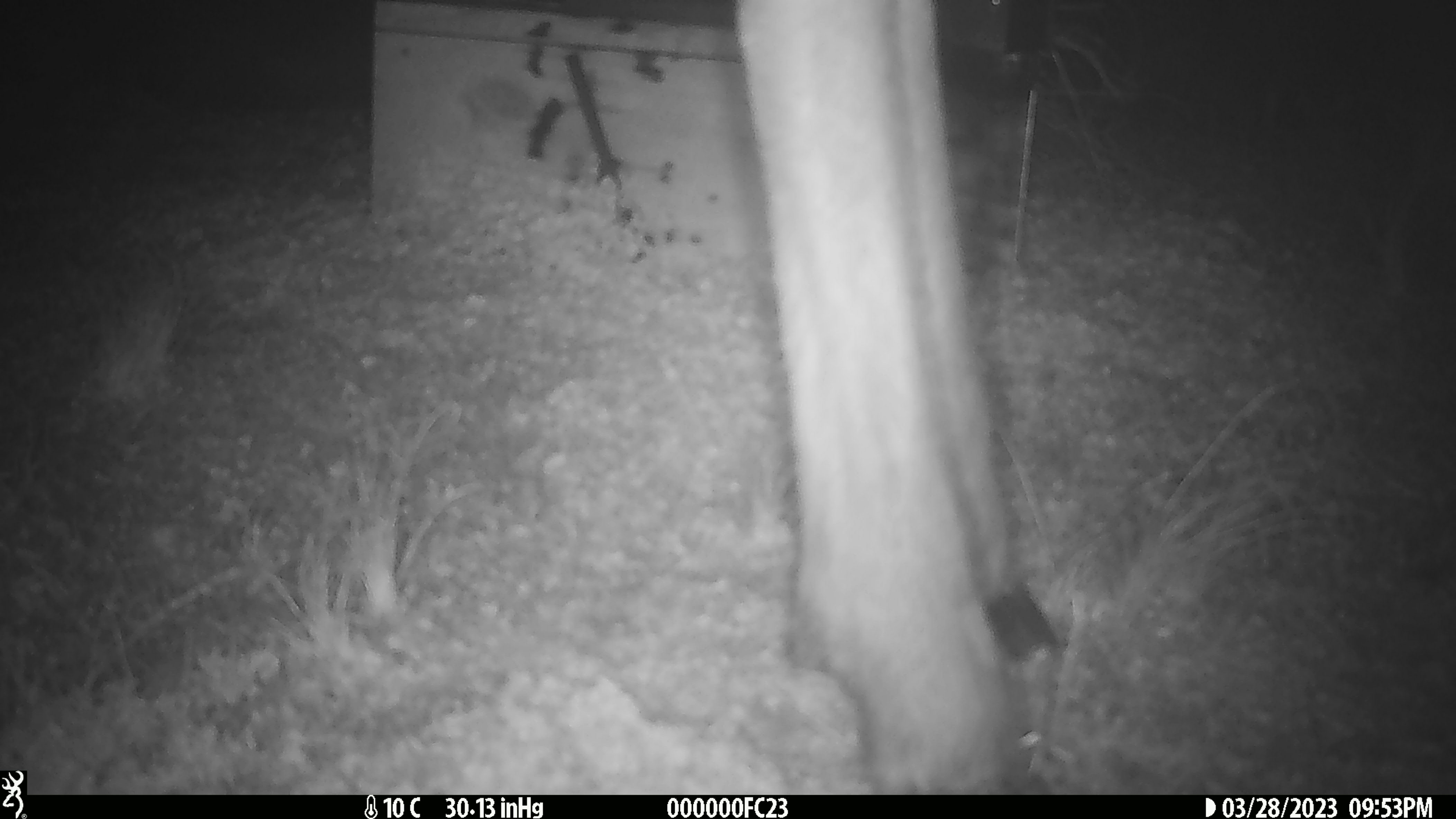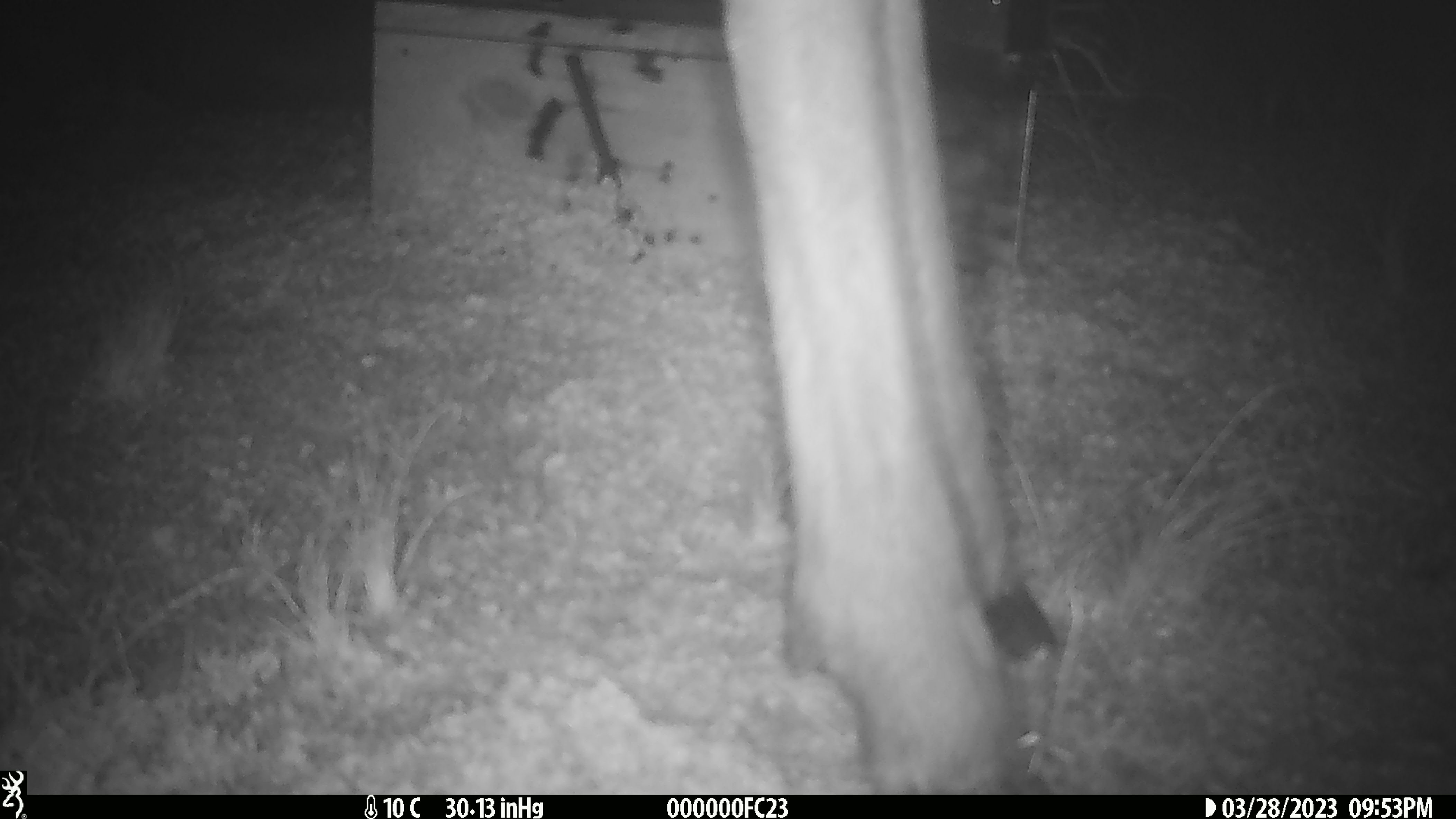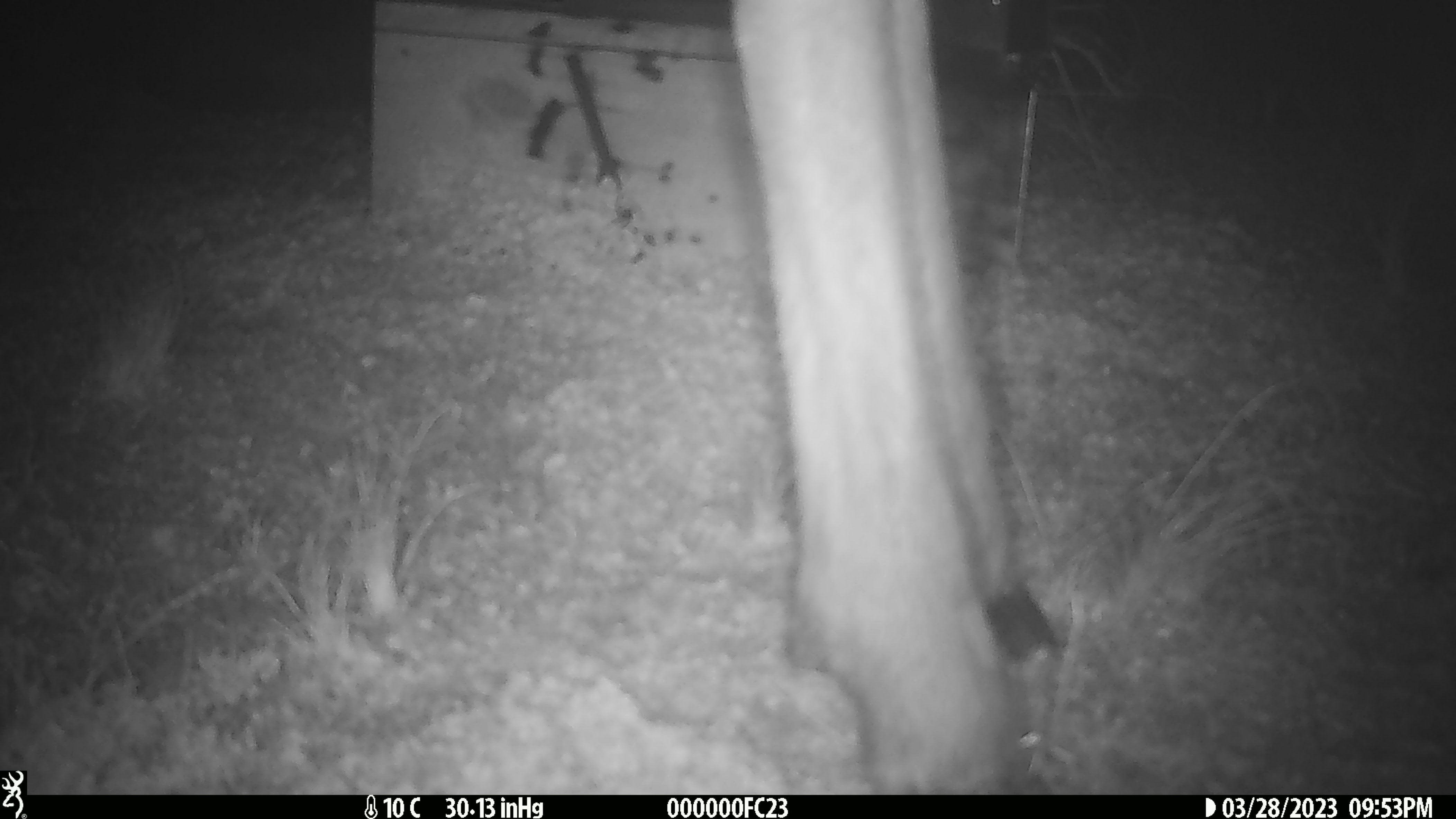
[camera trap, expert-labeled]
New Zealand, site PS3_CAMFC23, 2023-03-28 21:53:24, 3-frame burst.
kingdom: Animalia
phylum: Chordata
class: Mammalia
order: Artiodactyla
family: Cervidae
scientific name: Cervidae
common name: deer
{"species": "deer (Cervidae)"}